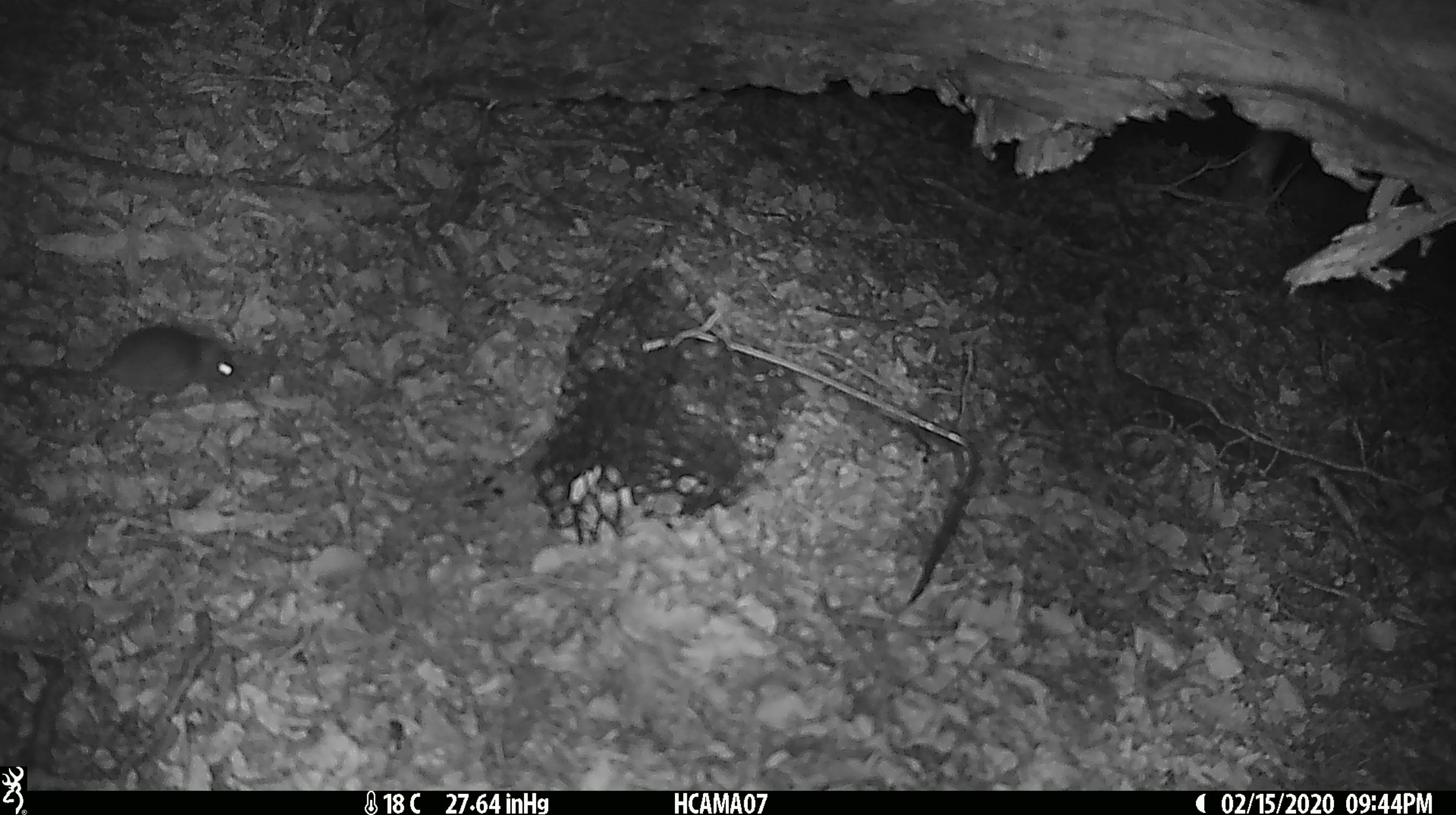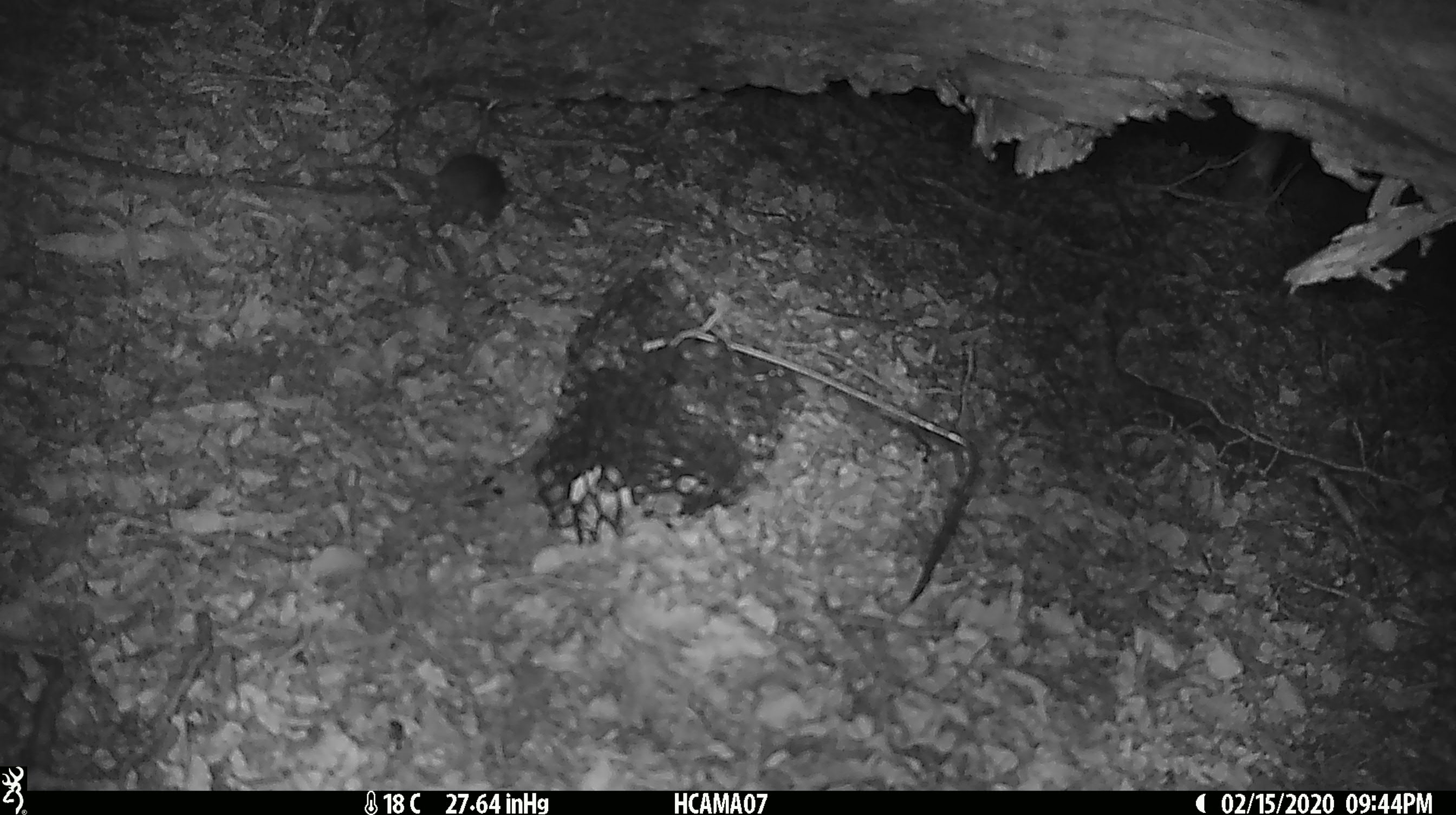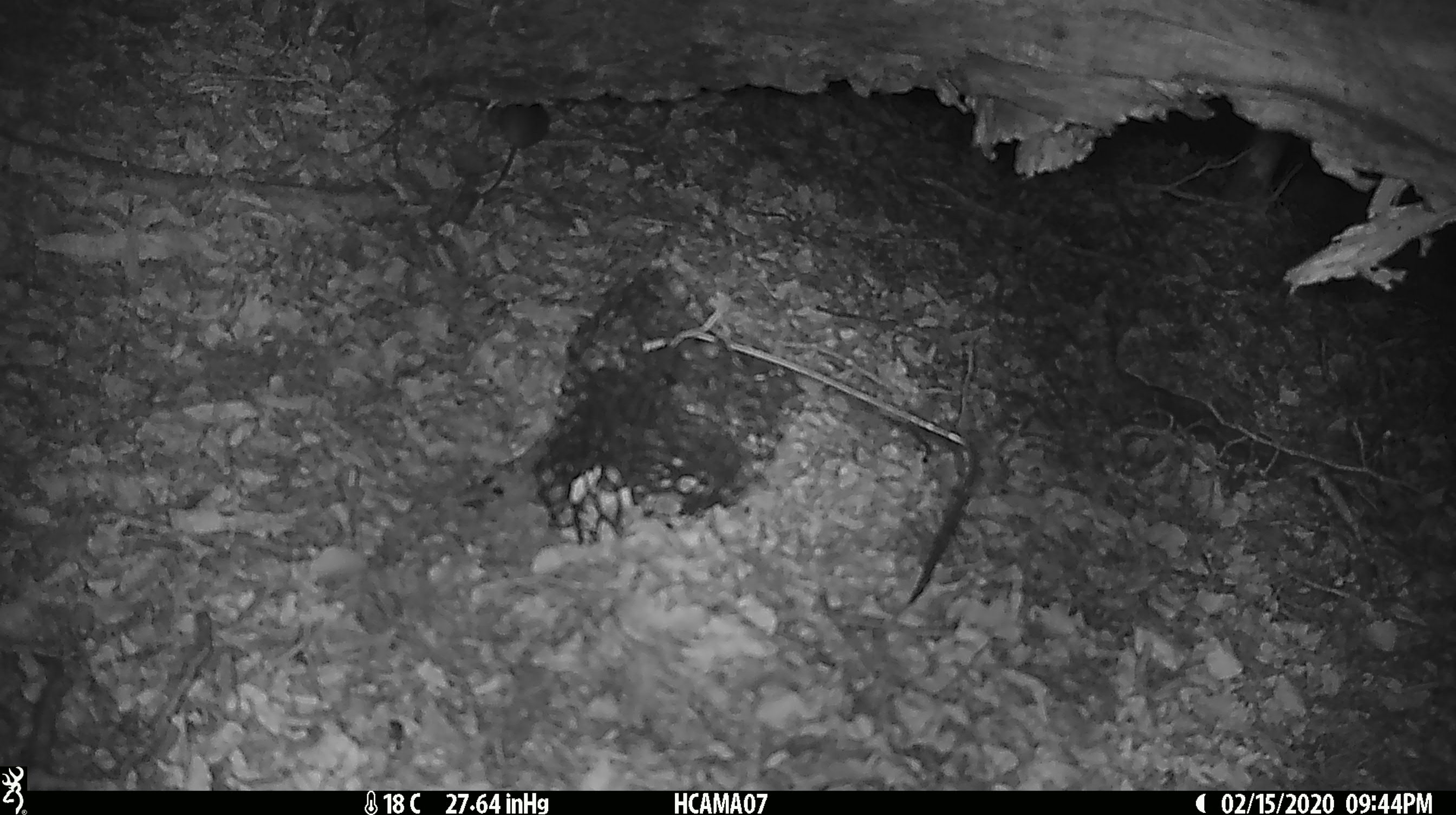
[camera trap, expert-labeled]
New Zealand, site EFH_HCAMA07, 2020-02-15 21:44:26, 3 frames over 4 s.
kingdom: Animalia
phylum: Chordata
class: Mammalia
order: Rodentia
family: Muridae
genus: Mus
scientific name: Mus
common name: mouse